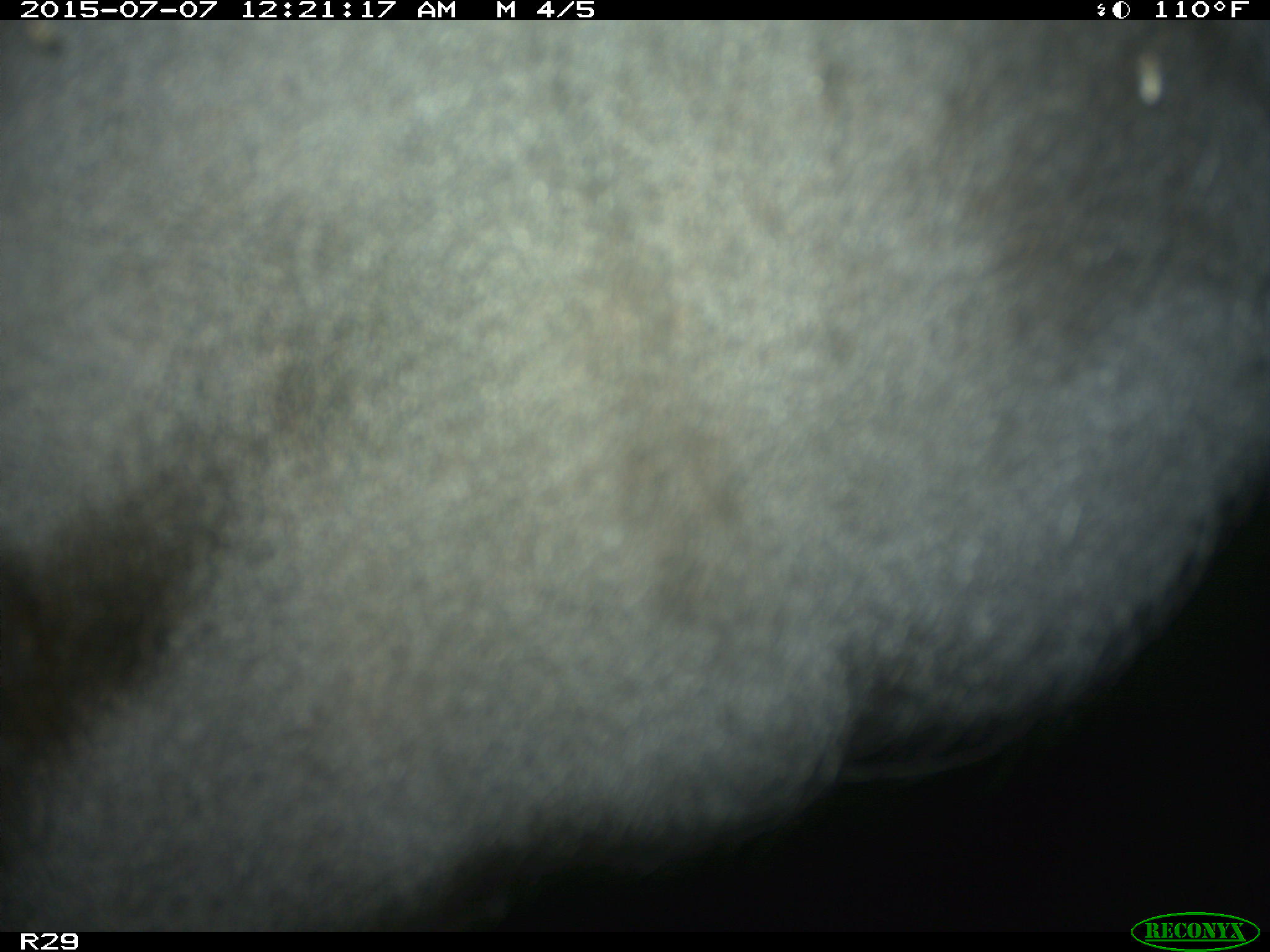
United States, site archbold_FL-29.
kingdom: Animalia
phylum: Chordata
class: Mammalia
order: Artiodactyla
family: Bovidae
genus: Bos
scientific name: Bos taurus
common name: domestic cow